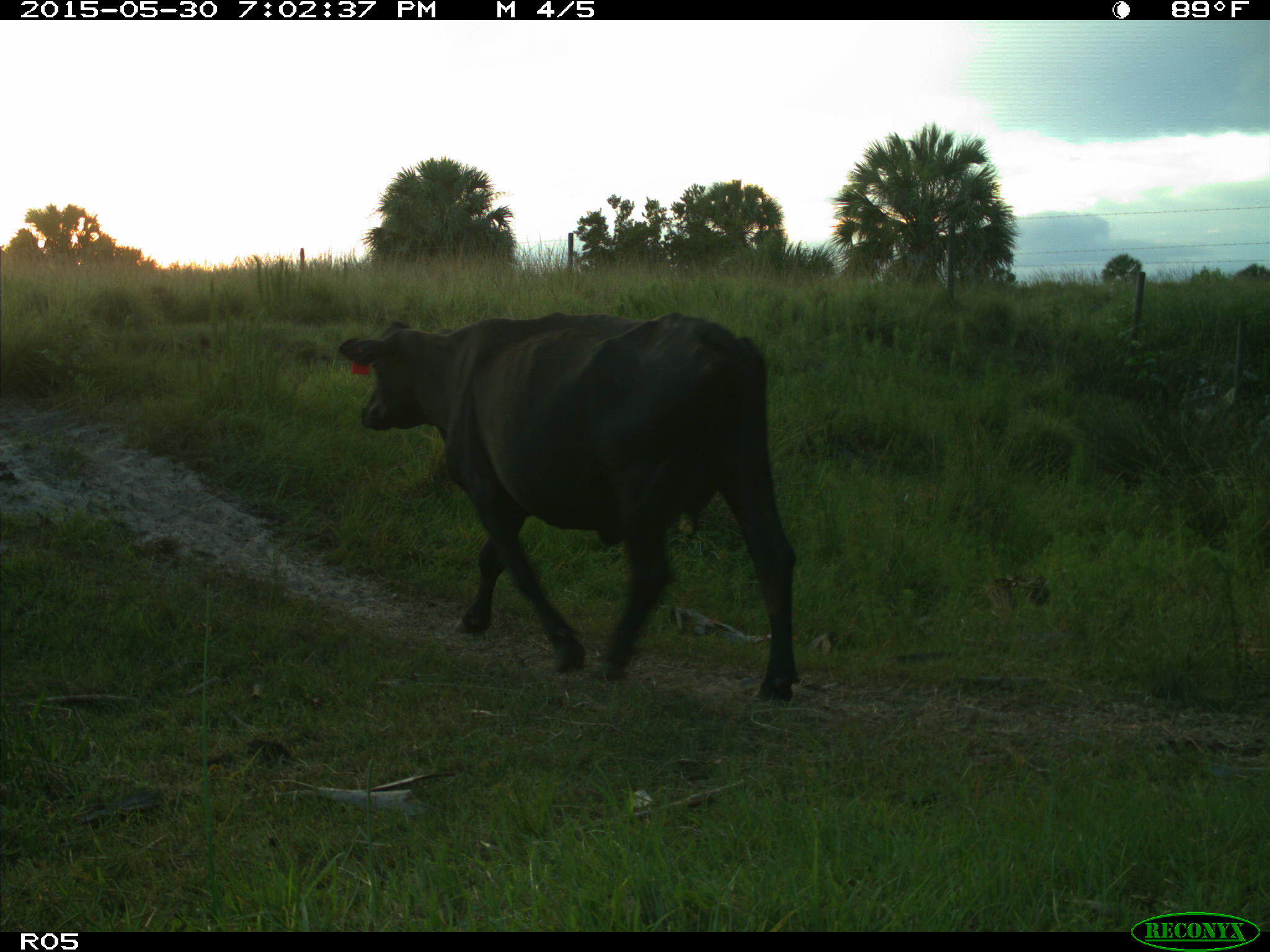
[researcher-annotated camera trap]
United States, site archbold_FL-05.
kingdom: Animalia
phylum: Chordata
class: Mammalia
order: Artiodactyla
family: Bovidae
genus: Bos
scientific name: Bos taurus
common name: domestic cow